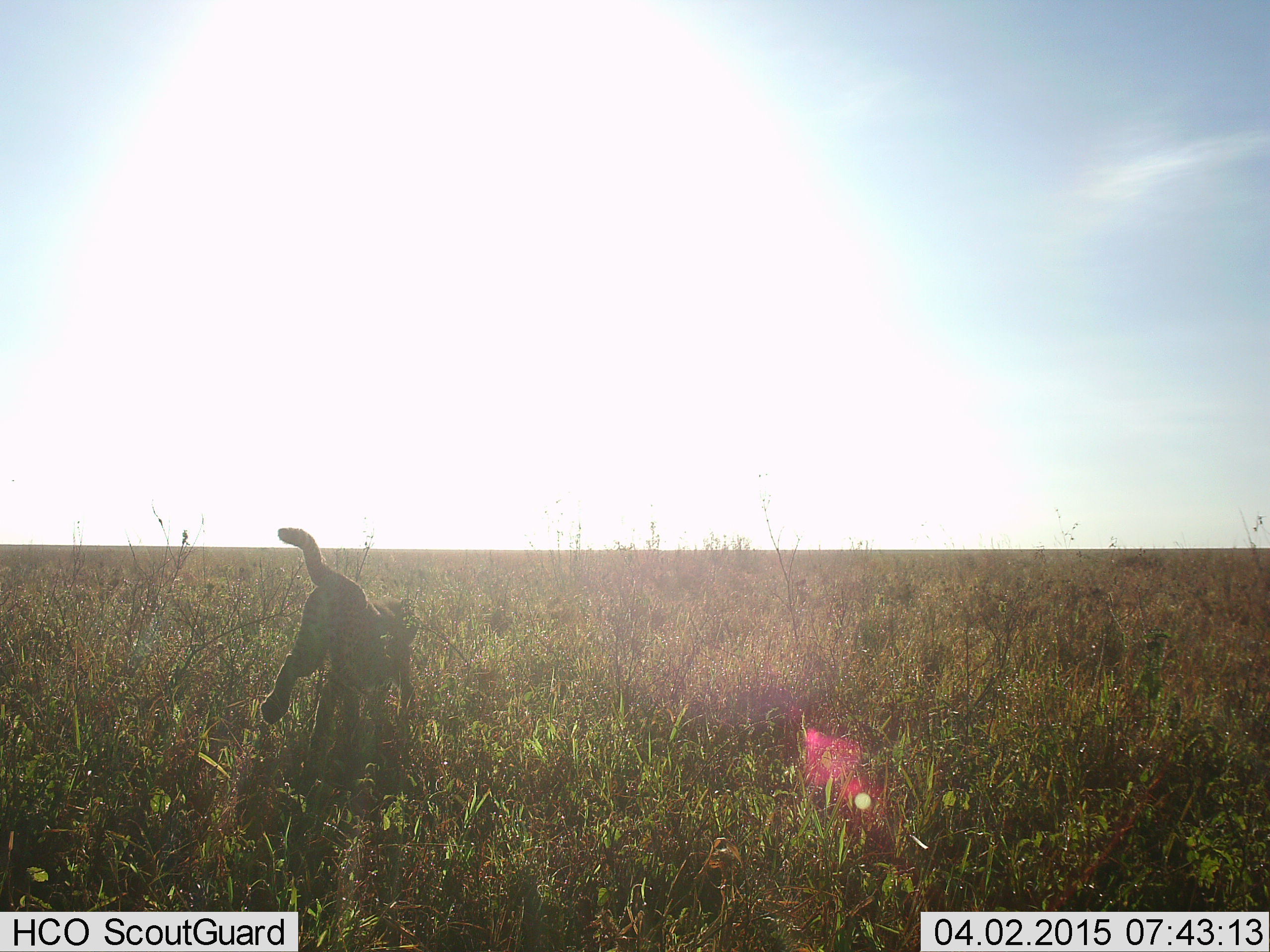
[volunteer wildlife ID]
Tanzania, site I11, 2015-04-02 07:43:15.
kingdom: Animalia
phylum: Chordata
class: Mammalia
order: Carnivora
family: Felidae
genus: Acinonyx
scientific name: Acinonyx jubatus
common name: cheetah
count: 1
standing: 0%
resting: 0%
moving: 100%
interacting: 0%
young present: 0%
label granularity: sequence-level